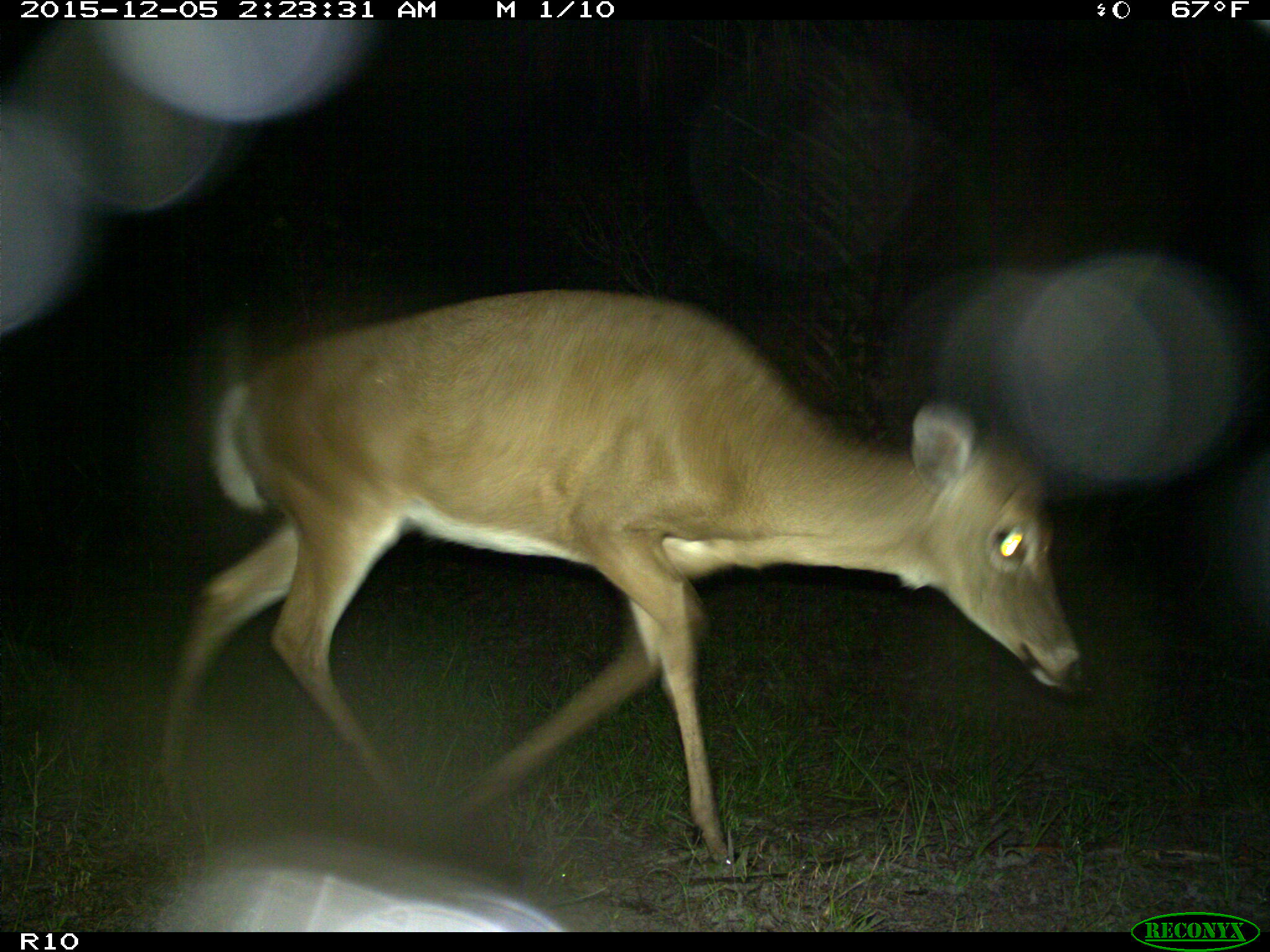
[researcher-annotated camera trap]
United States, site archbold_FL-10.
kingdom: Animalia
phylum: Chordata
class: Mammalia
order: Artiodactyla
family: Cervidae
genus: Odocoileus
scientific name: Odocoileus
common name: deer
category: unidentified deer